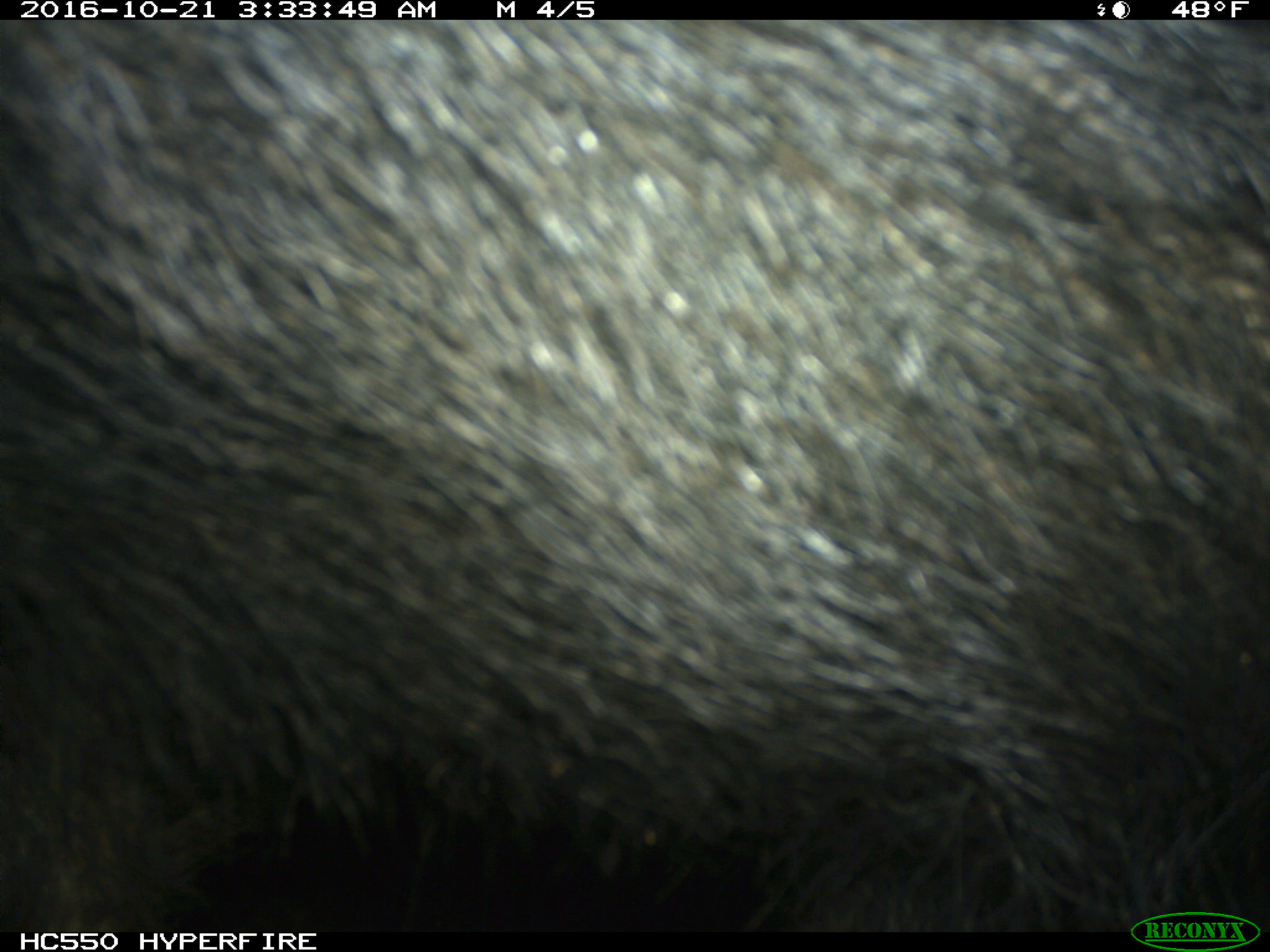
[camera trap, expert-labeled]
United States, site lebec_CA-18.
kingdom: Animalia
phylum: Chordata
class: Mammalia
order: Artiodactyla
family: Suidae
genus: Sus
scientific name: Sus scrofa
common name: wild boar